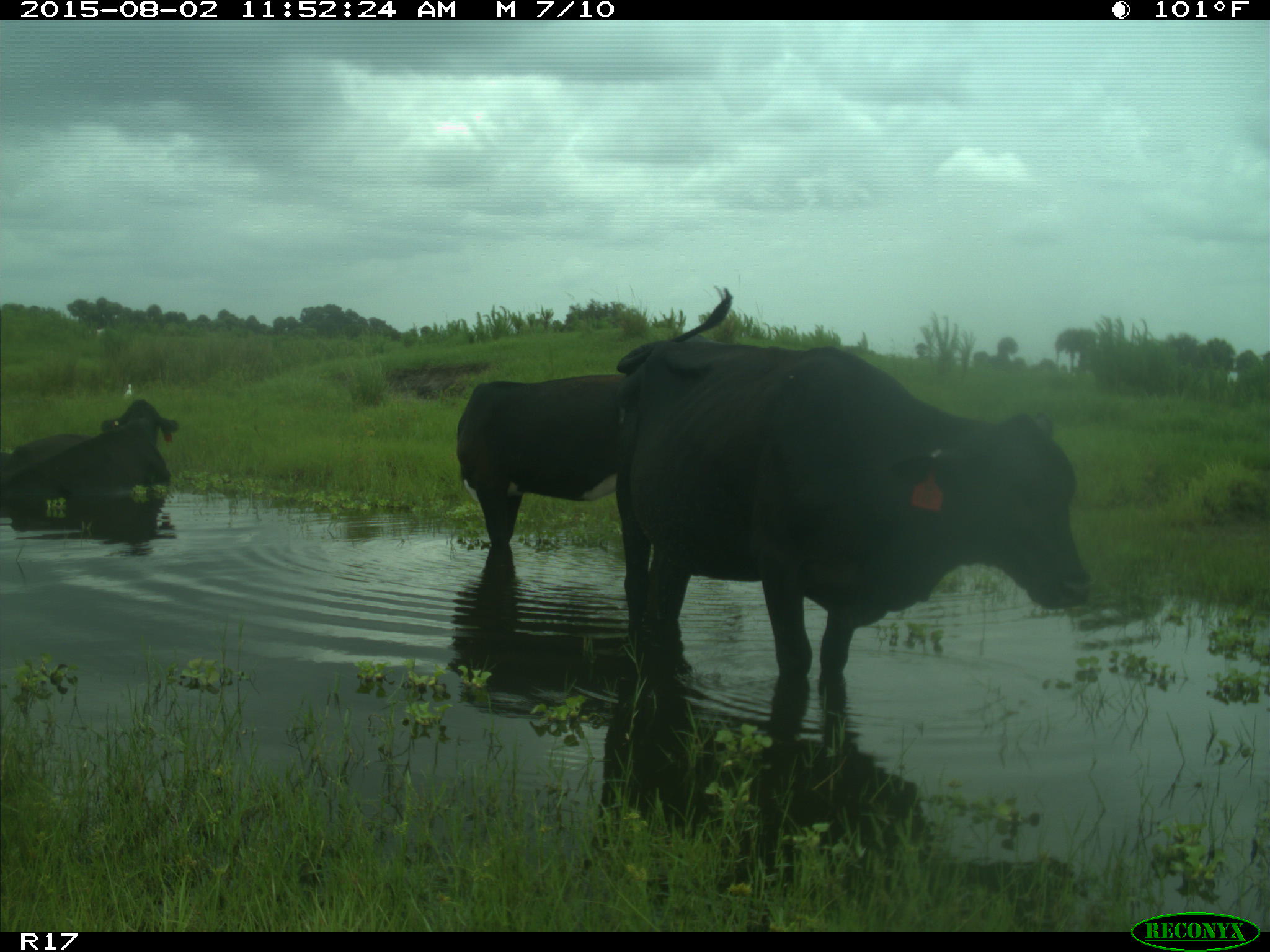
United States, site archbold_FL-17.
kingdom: Animalia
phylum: Chordata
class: Mammalia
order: Artiodactyla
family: Bovidae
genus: Bos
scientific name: Bos taurus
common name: domestic cow